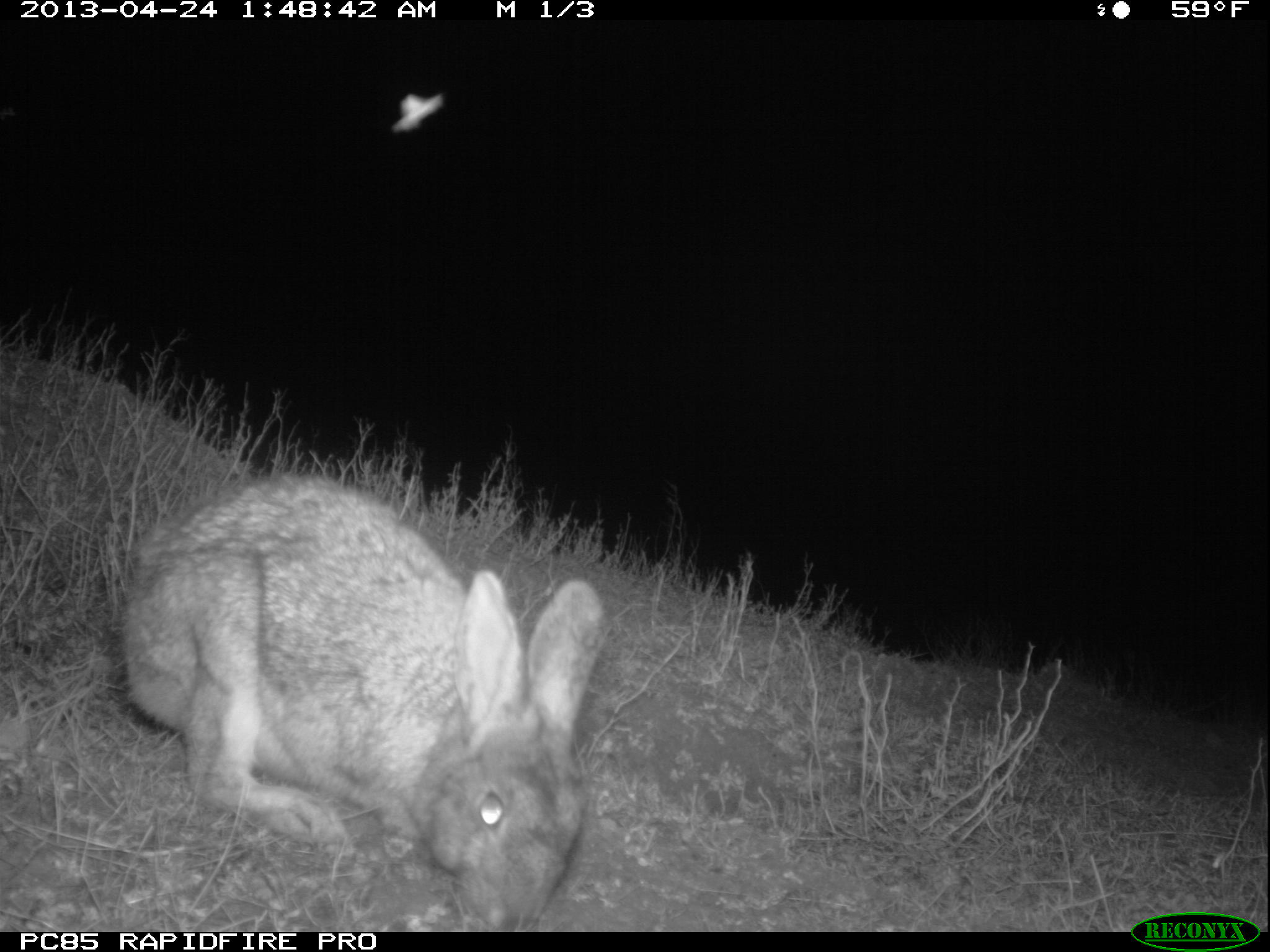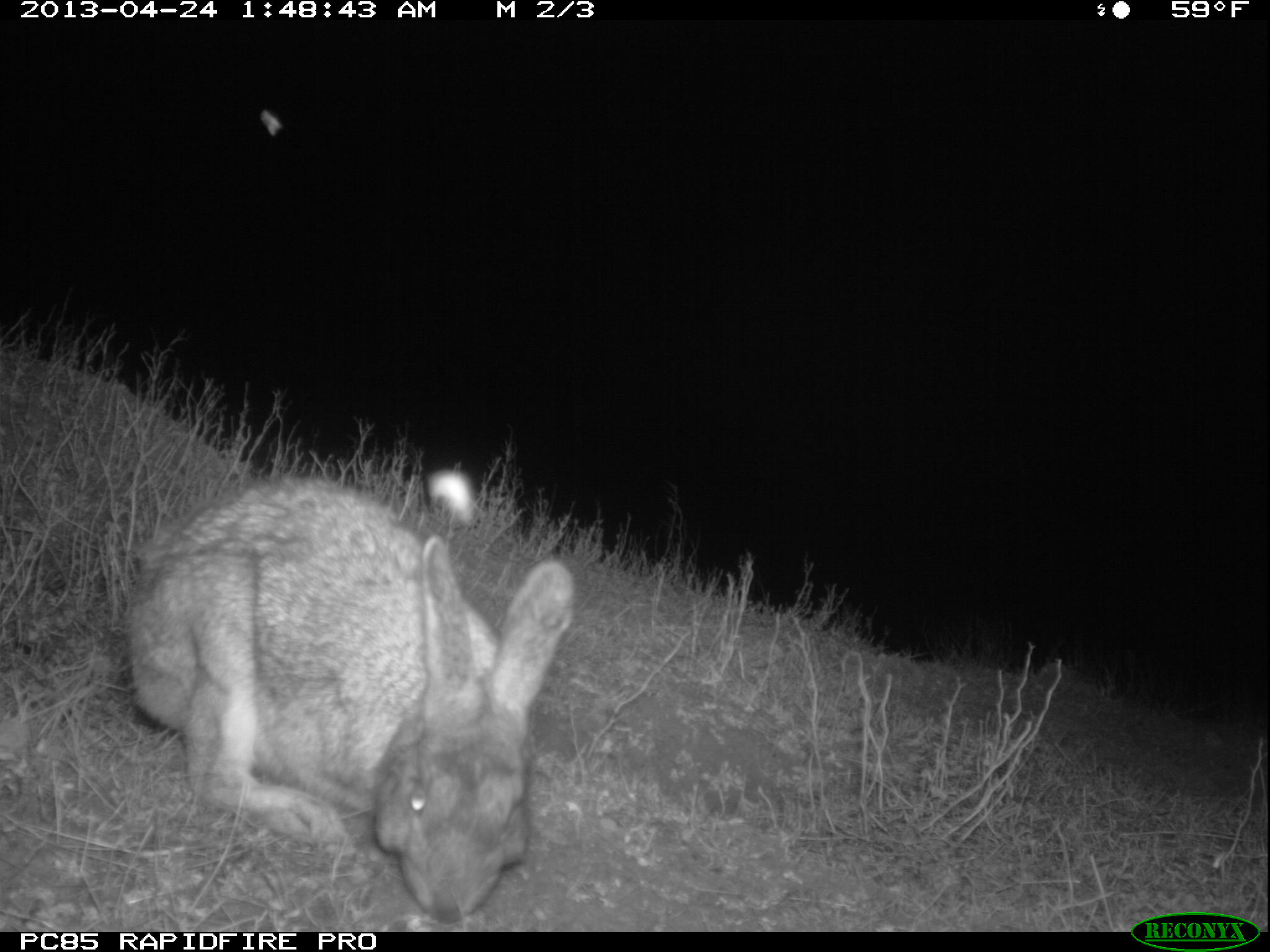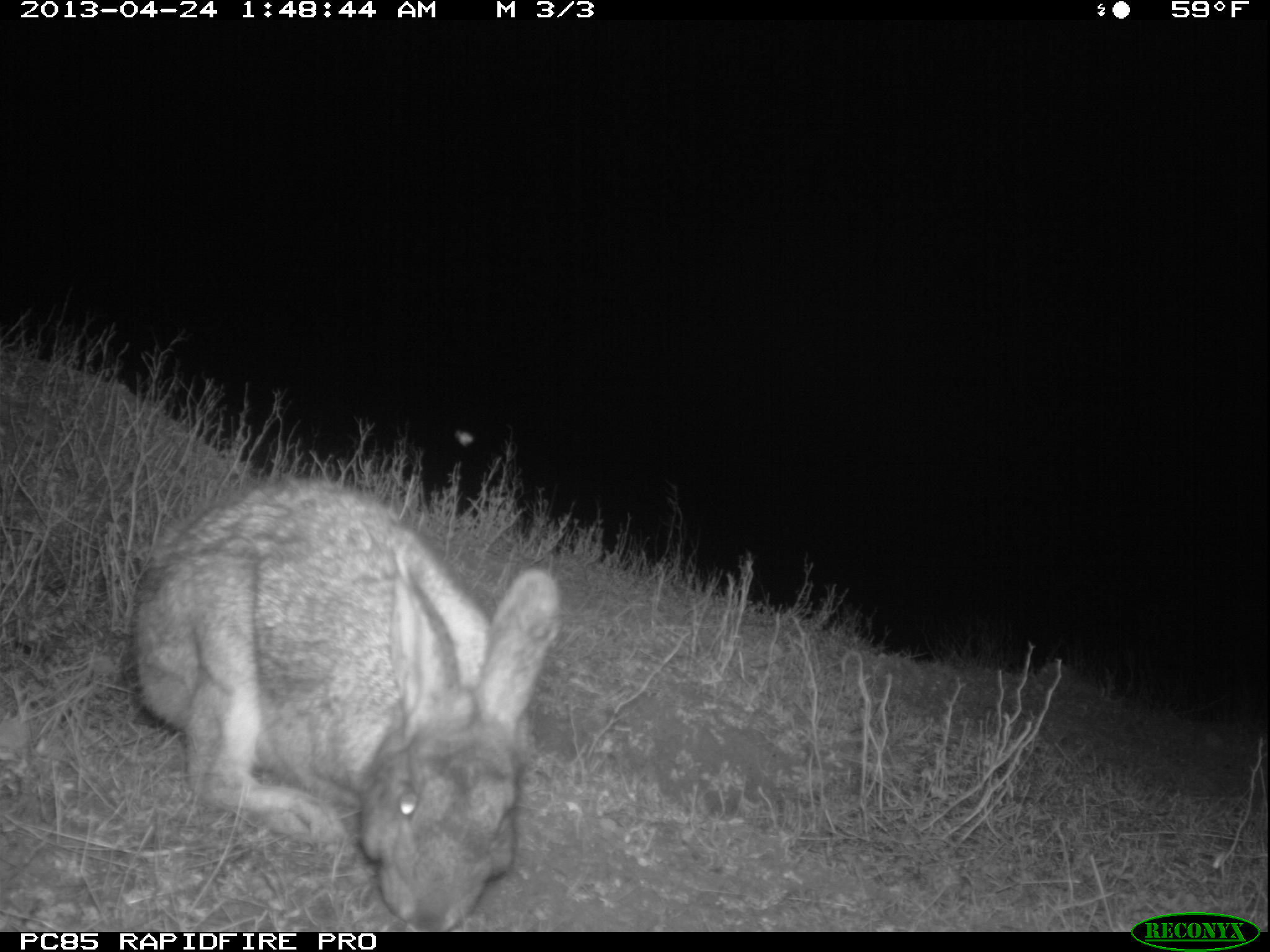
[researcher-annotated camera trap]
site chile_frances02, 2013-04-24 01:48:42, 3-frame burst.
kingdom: Animalia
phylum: Chordata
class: Mammalia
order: Lagomorpha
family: Leporidae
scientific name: Leporidae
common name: rabbits and hares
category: rabbit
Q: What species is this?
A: Rabbit (rabbits and hares) (Leporidae).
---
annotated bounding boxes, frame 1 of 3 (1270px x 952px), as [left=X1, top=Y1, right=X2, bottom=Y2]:
rabbit: [left=116, top=472, right=605, bottom=932]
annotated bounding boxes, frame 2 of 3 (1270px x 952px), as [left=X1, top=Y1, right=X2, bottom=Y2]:
rabbit: [left=122, top=474, right=579, bottom=929]
unknown: [left=260, top=110, right=283, bottom=133]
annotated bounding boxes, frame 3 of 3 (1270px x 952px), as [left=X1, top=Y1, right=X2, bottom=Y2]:
rabbit: [left=123, top=477, right=564, bottom=926]